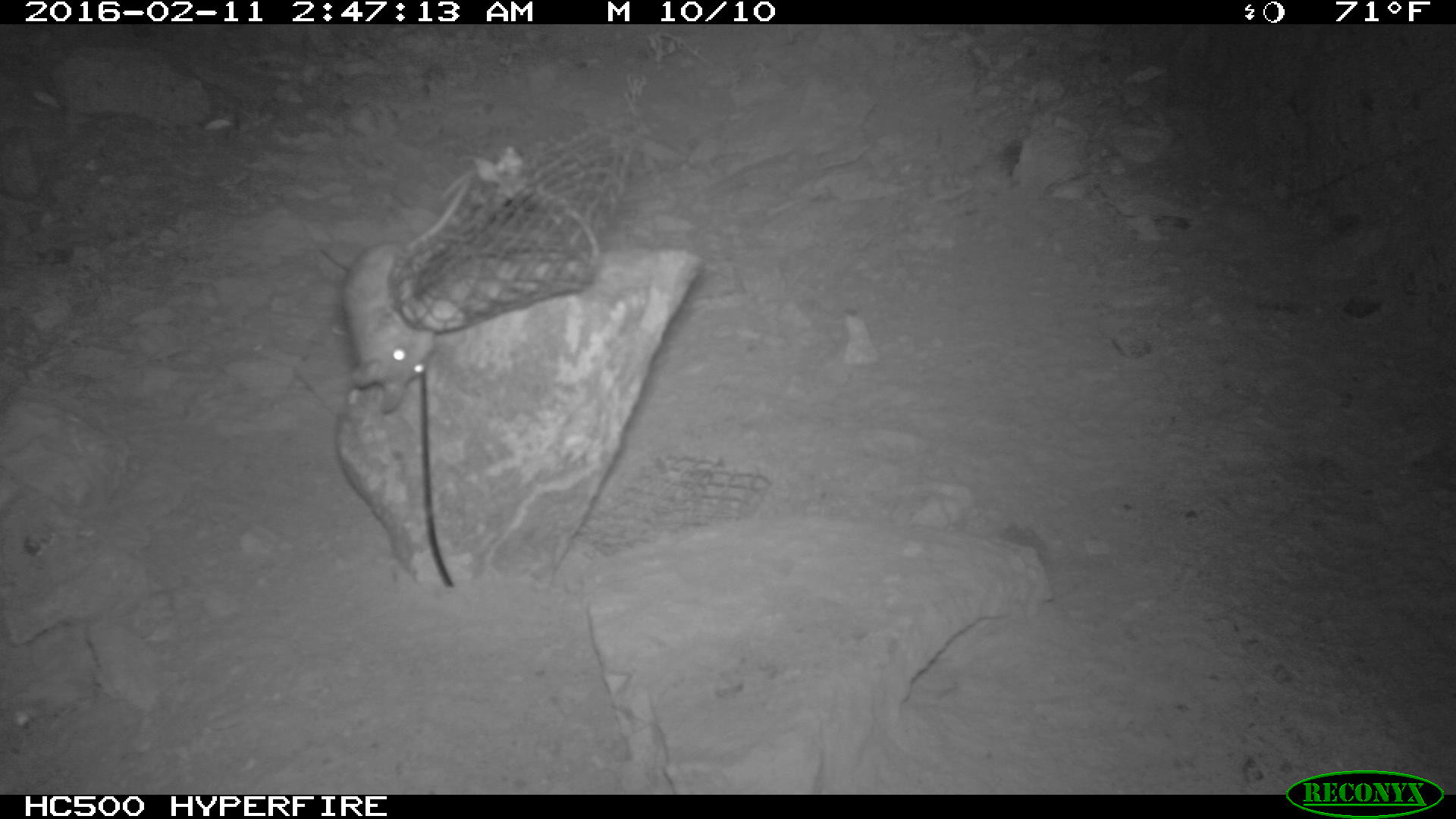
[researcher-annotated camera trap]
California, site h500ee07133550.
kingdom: Animalia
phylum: Chordata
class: Mammalia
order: Rodentia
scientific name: Rodentia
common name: rodent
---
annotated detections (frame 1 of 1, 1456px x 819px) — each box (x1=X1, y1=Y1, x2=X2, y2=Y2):
rodent: (x1=341, y1=168, x2=469, y2=410)